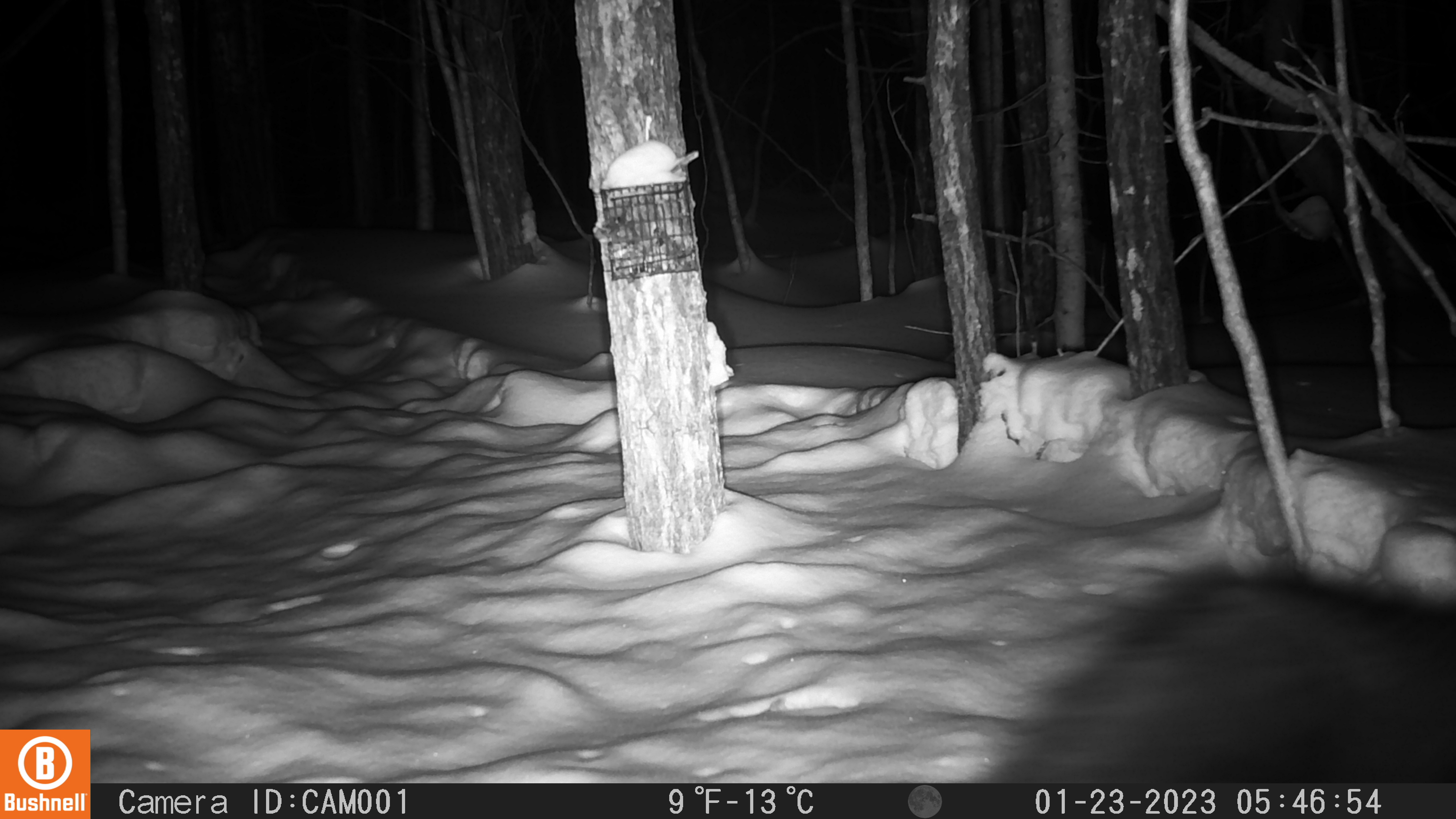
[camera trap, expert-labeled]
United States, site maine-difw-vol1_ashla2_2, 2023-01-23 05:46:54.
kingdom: Animalia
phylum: Chordata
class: Mammalia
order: Carnivora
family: Mustelidae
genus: Pekania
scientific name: Pekania pennanti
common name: fisher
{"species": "fisher (Pekania pennanti)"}